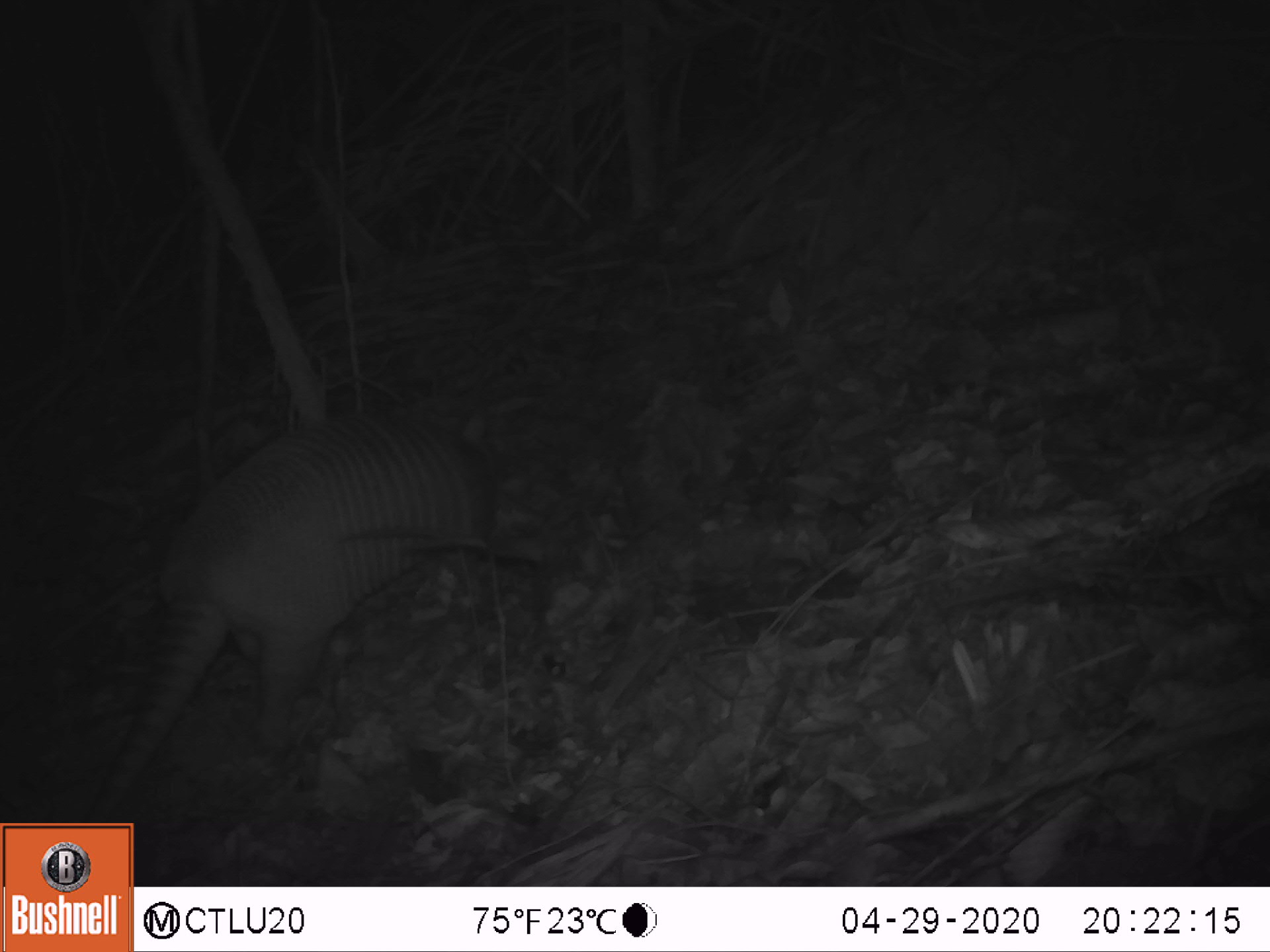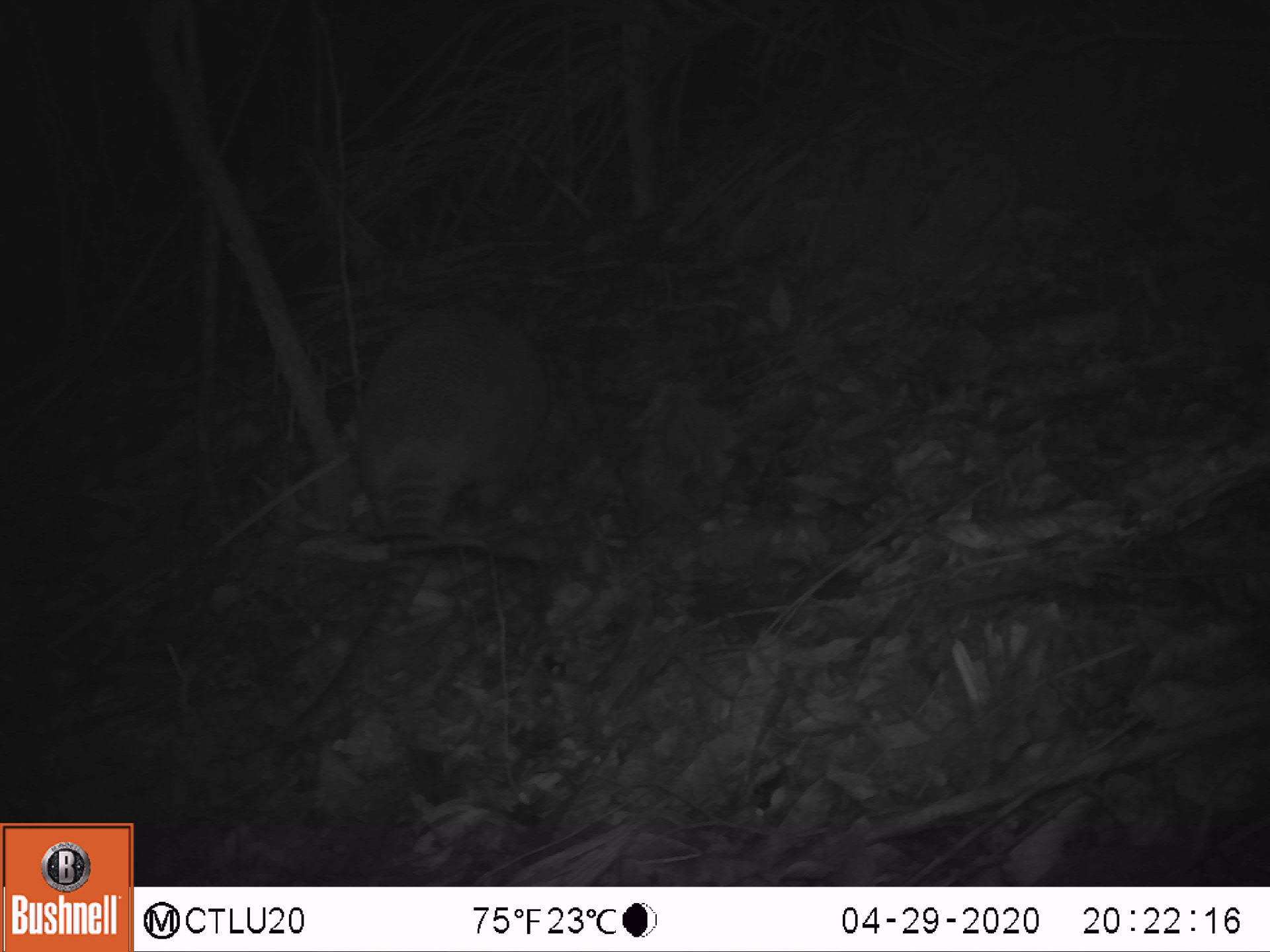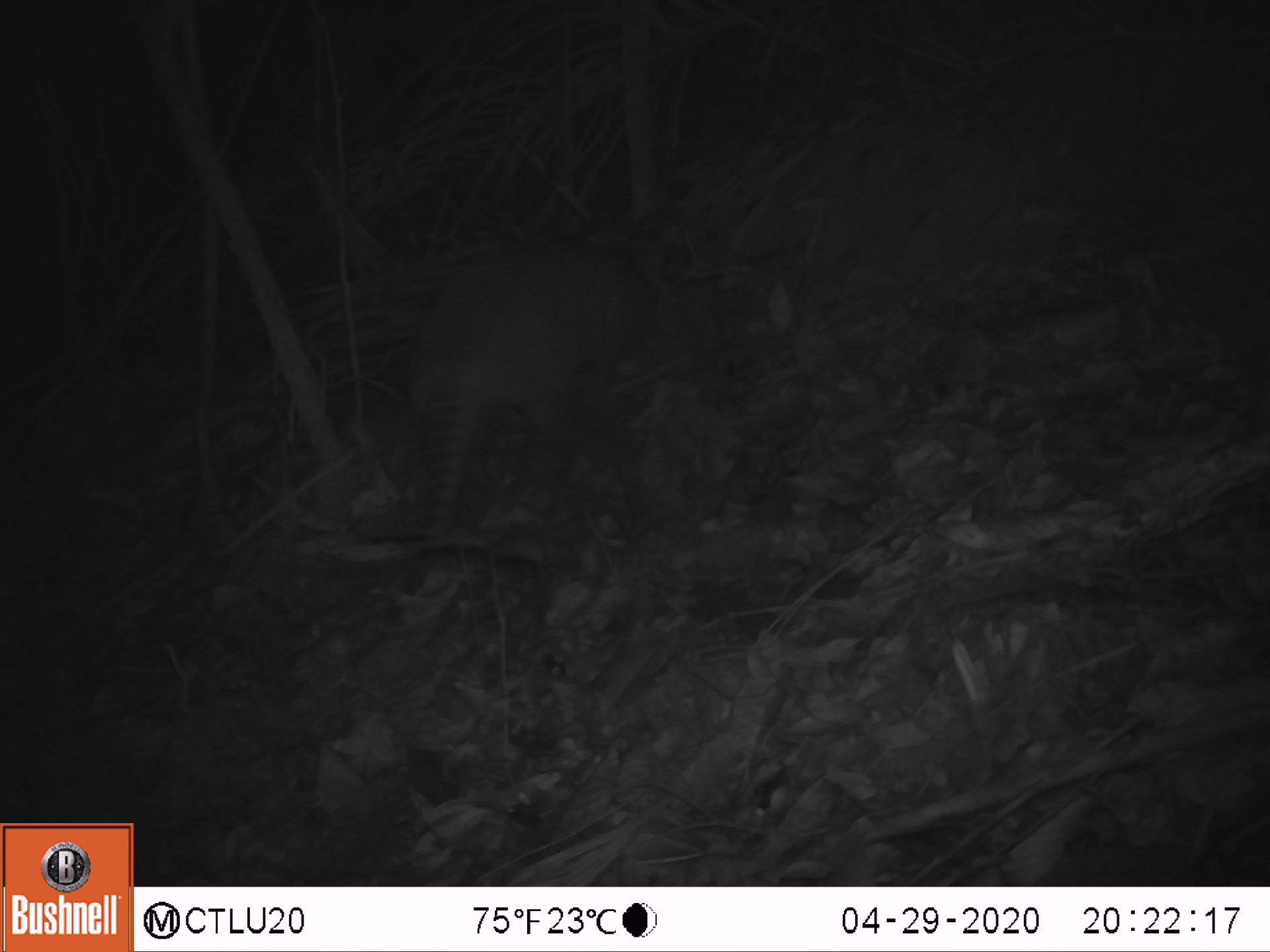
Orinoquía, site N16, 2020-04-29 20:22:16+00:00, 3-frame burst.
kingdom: Animalia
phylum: Chordata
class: Mammalia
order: Cingulata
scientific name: Cingulata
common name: armadillo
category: unknown armadillo